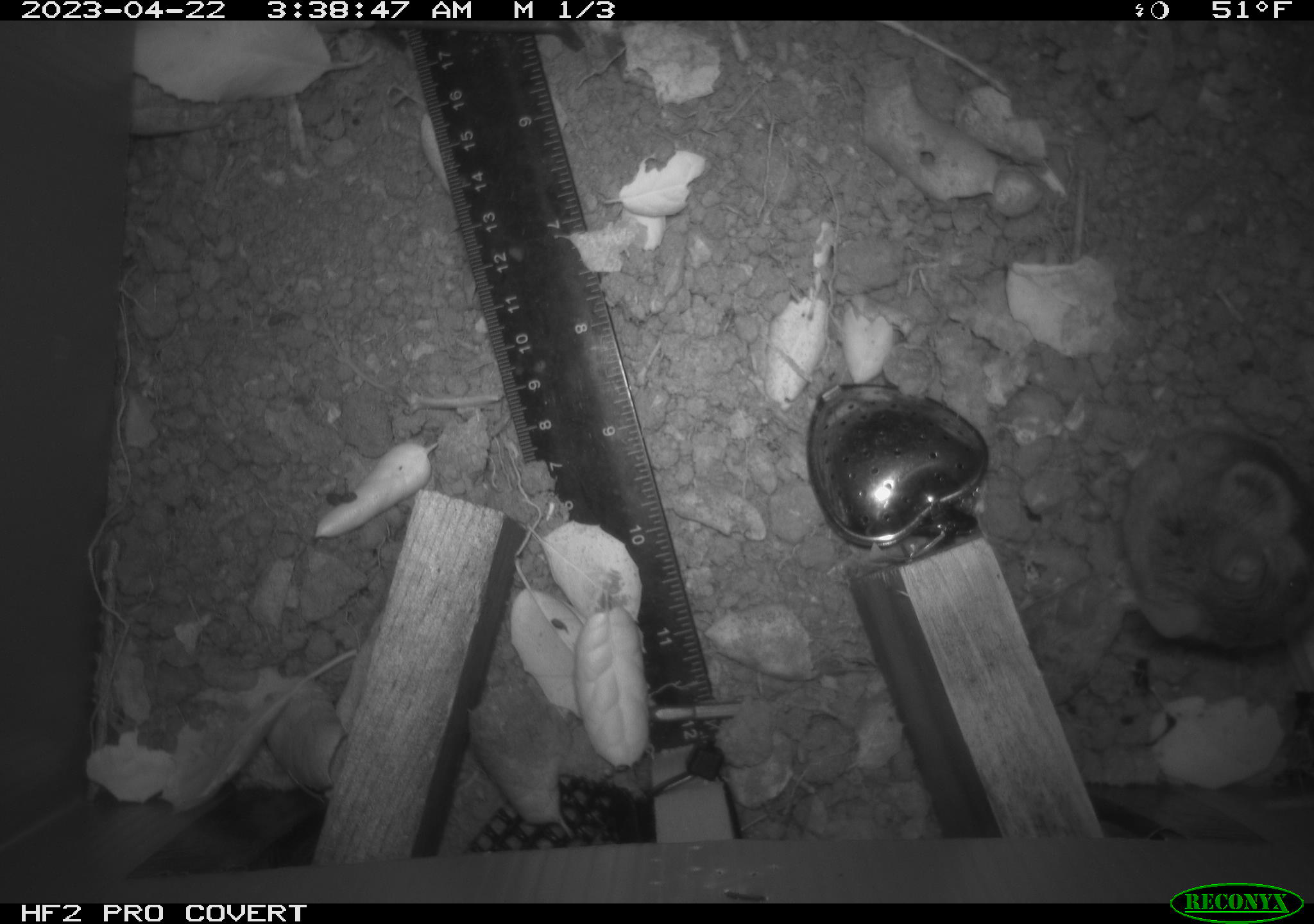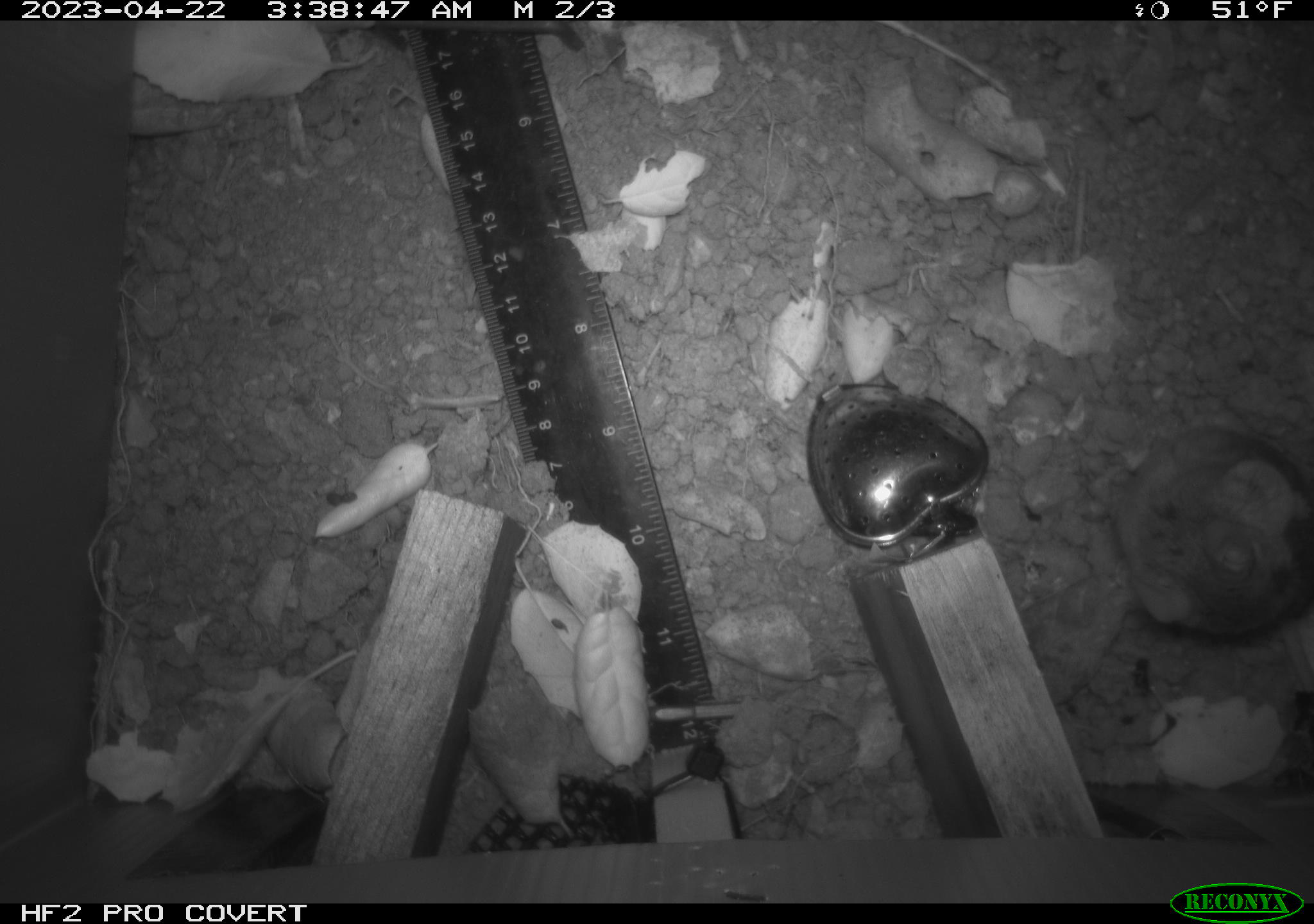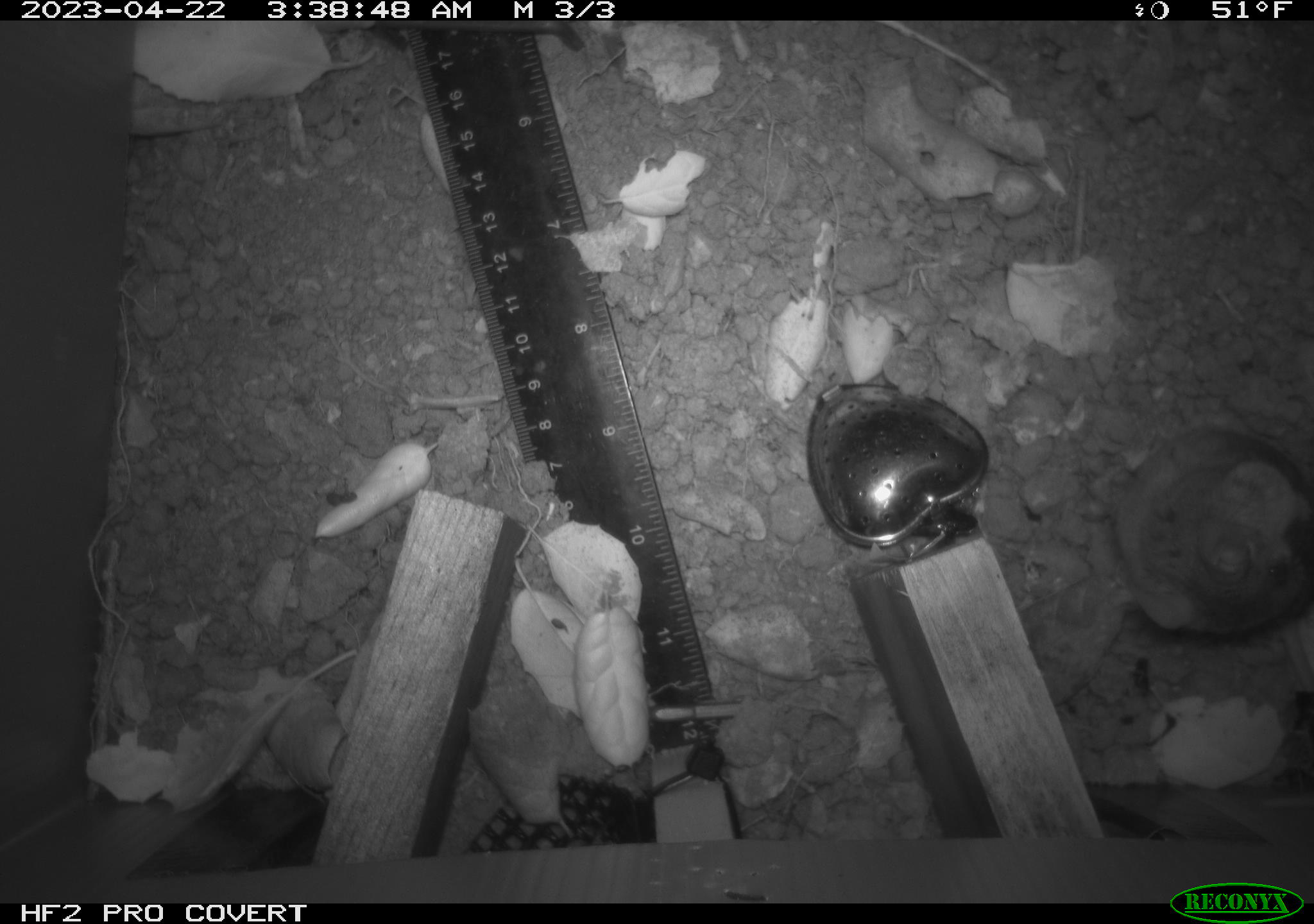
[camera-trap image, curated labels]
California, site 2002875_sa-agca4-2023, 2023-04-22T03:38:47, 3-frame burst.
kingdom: Animalia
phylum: Chordata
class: Mammalia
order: Rodentia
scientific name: Rodentia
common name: mouse species